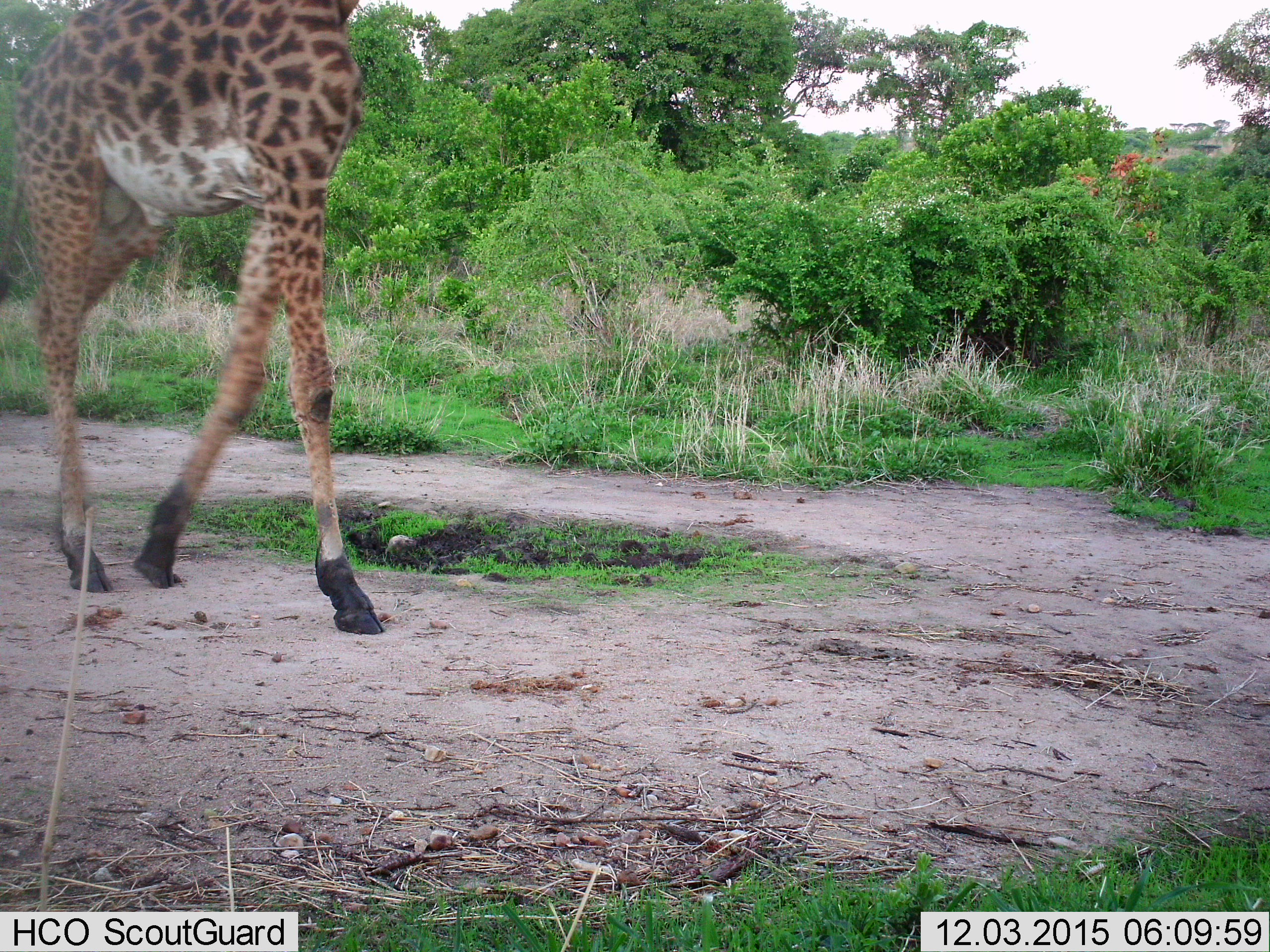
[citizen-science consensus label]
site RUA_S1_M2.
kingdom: Animalia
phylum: Chordata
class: Mammalia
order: Artiodactyla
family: Giraffidae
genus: Giraffa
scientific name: Giraffa camelopardalis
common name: giraffe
Giraffe (Giraffa camelopardalis), count 1. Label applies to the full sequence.